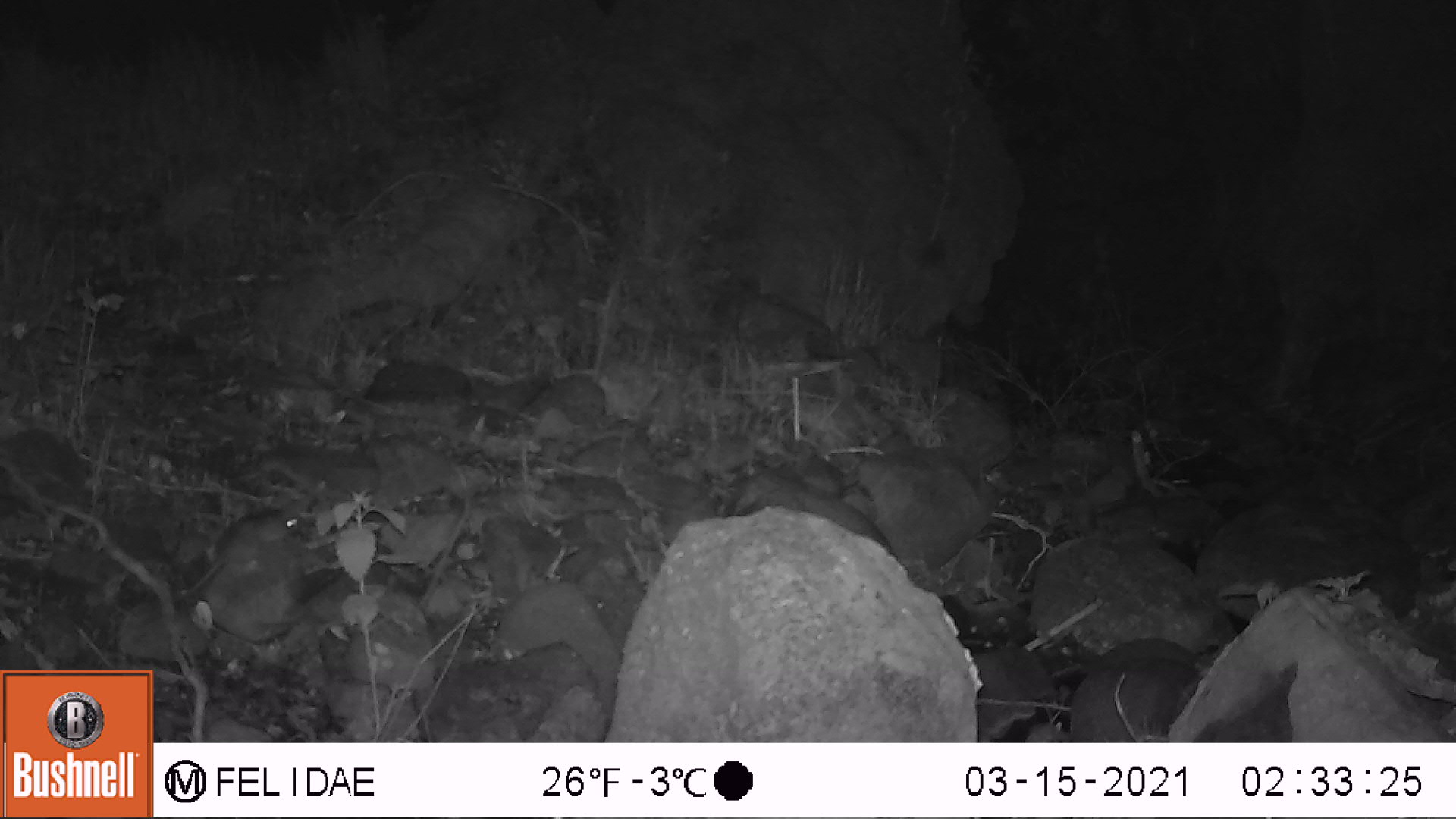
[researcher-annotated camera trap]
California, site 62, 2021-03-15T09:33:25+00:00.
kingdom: Animalia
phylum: Chordata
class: Mammalia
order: Rodentia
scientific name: Rodentia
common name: mouse or rat